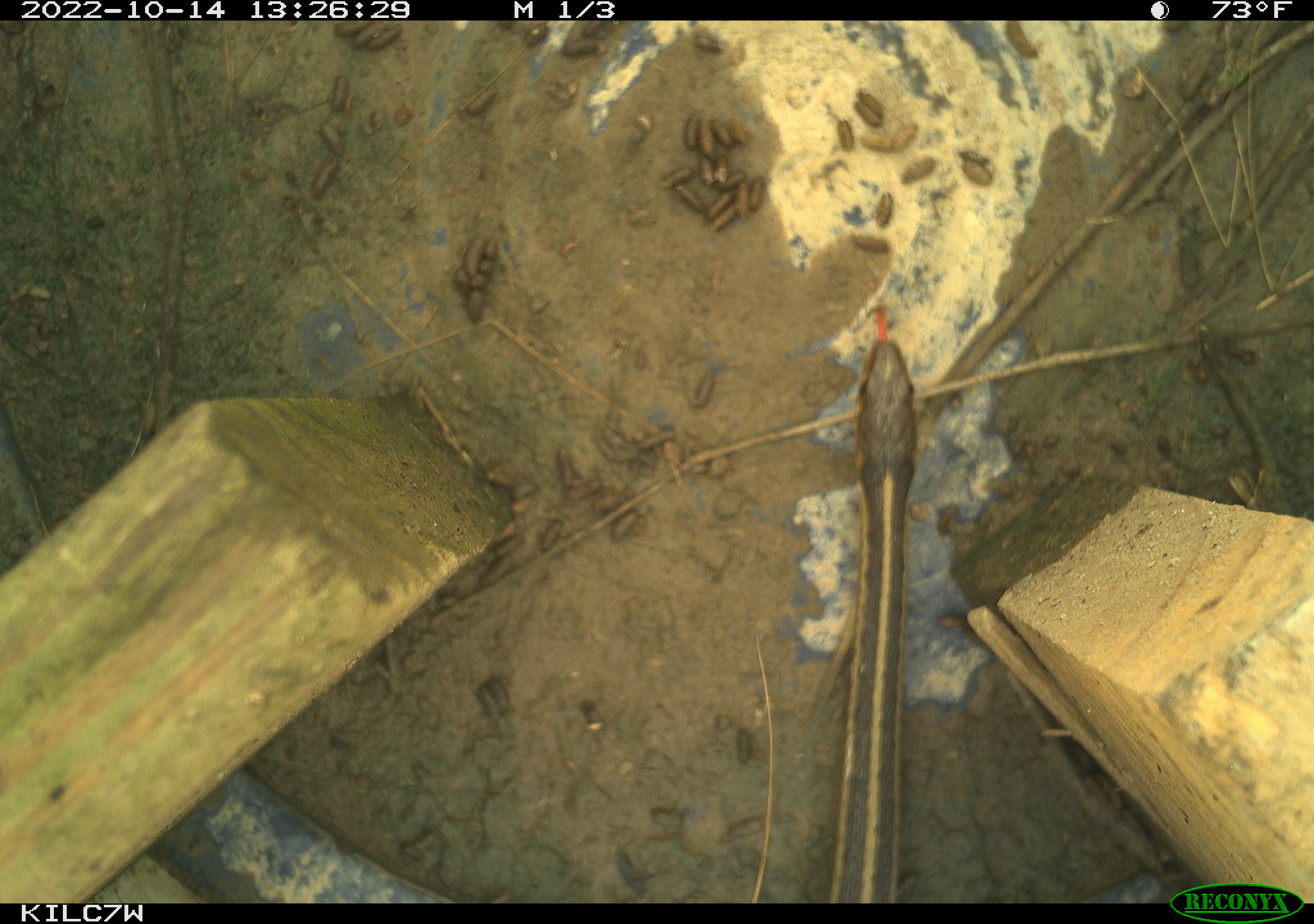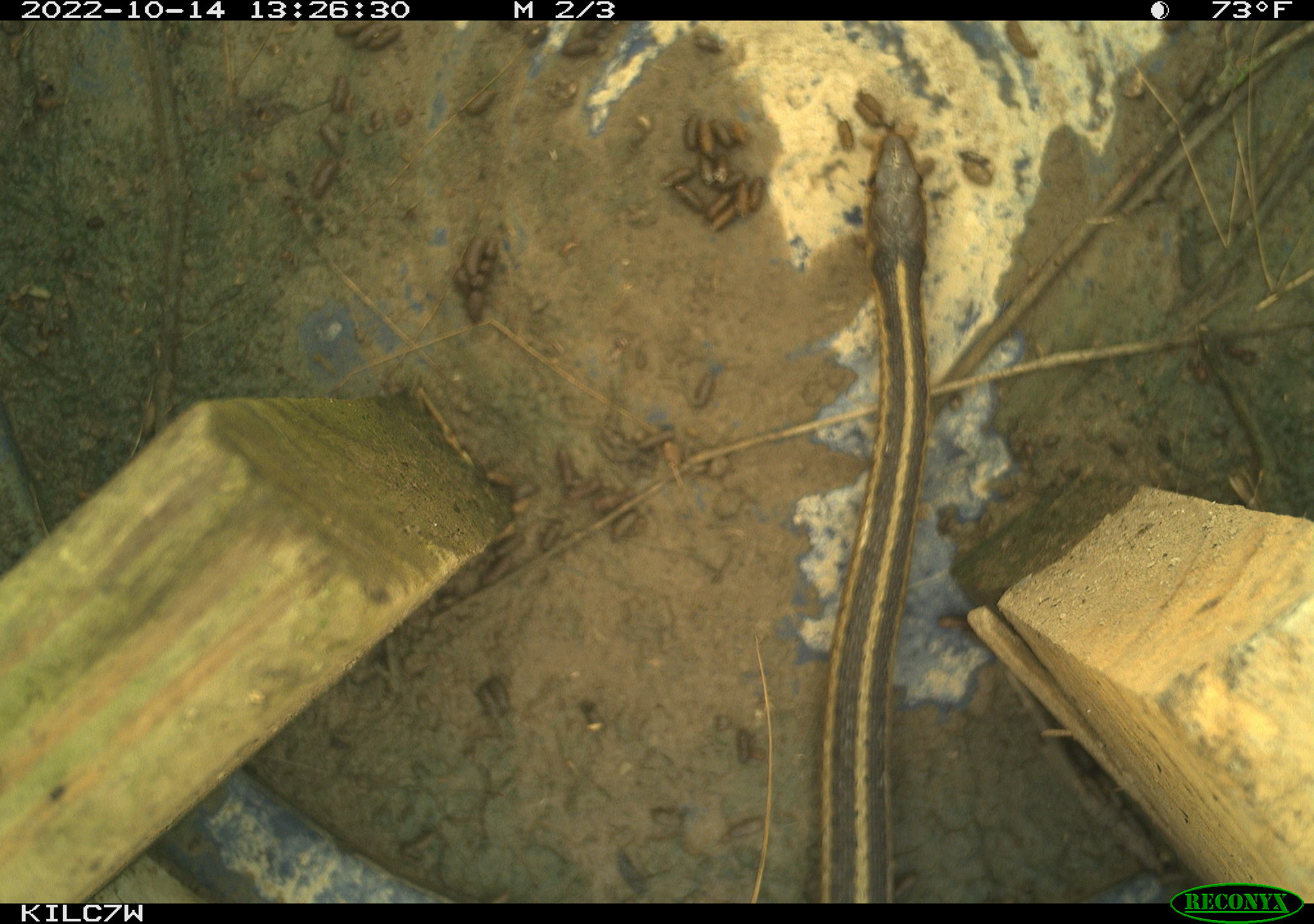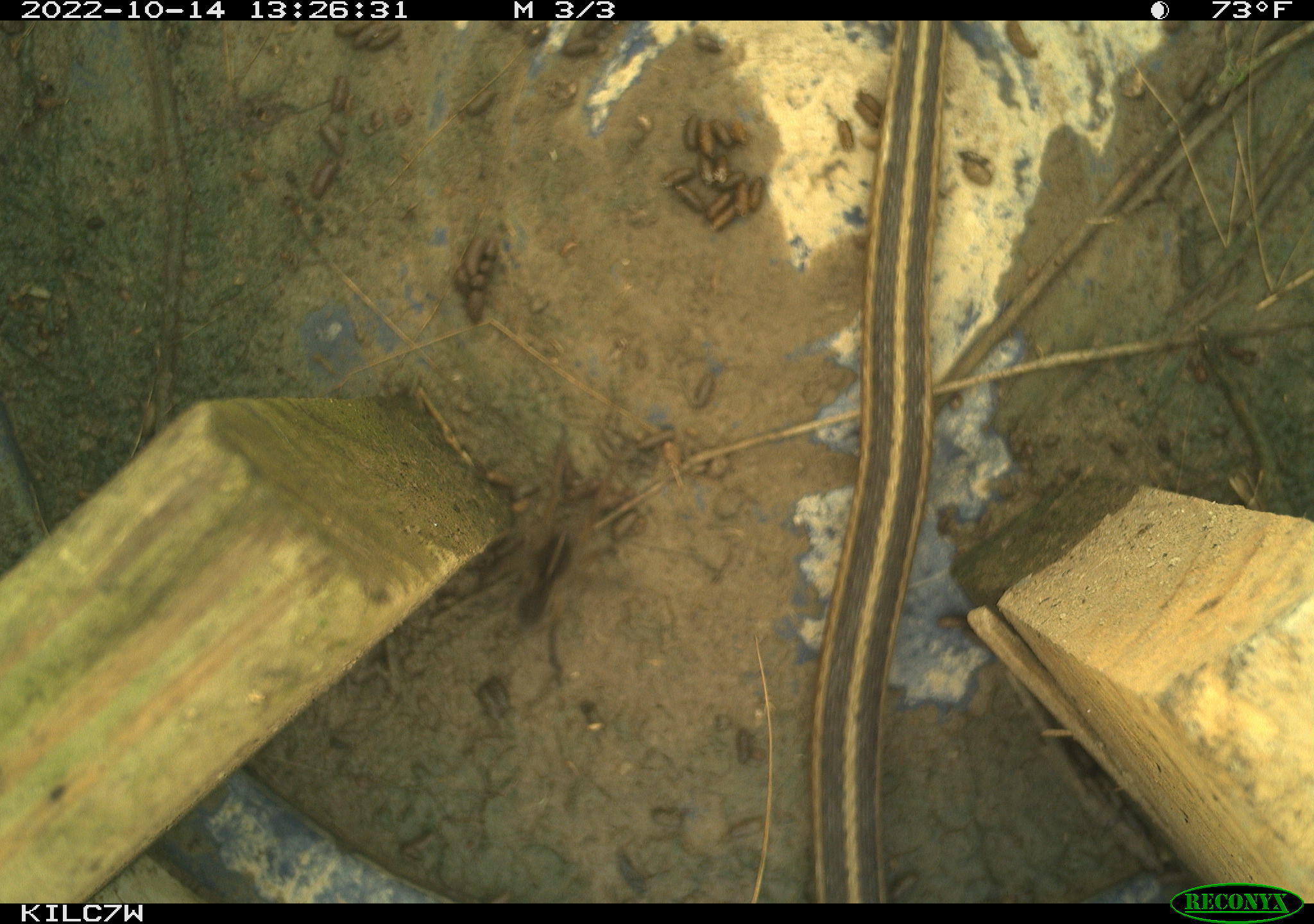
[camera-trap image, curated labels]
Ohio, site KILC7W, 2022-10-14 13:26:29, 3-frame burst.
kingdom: Animalia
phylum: Chordata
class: Reptilia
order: Squamata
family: Colubridae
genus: Thamnophis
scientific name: Thamnophis sirtalis sirtalis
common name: eastern gartersnake